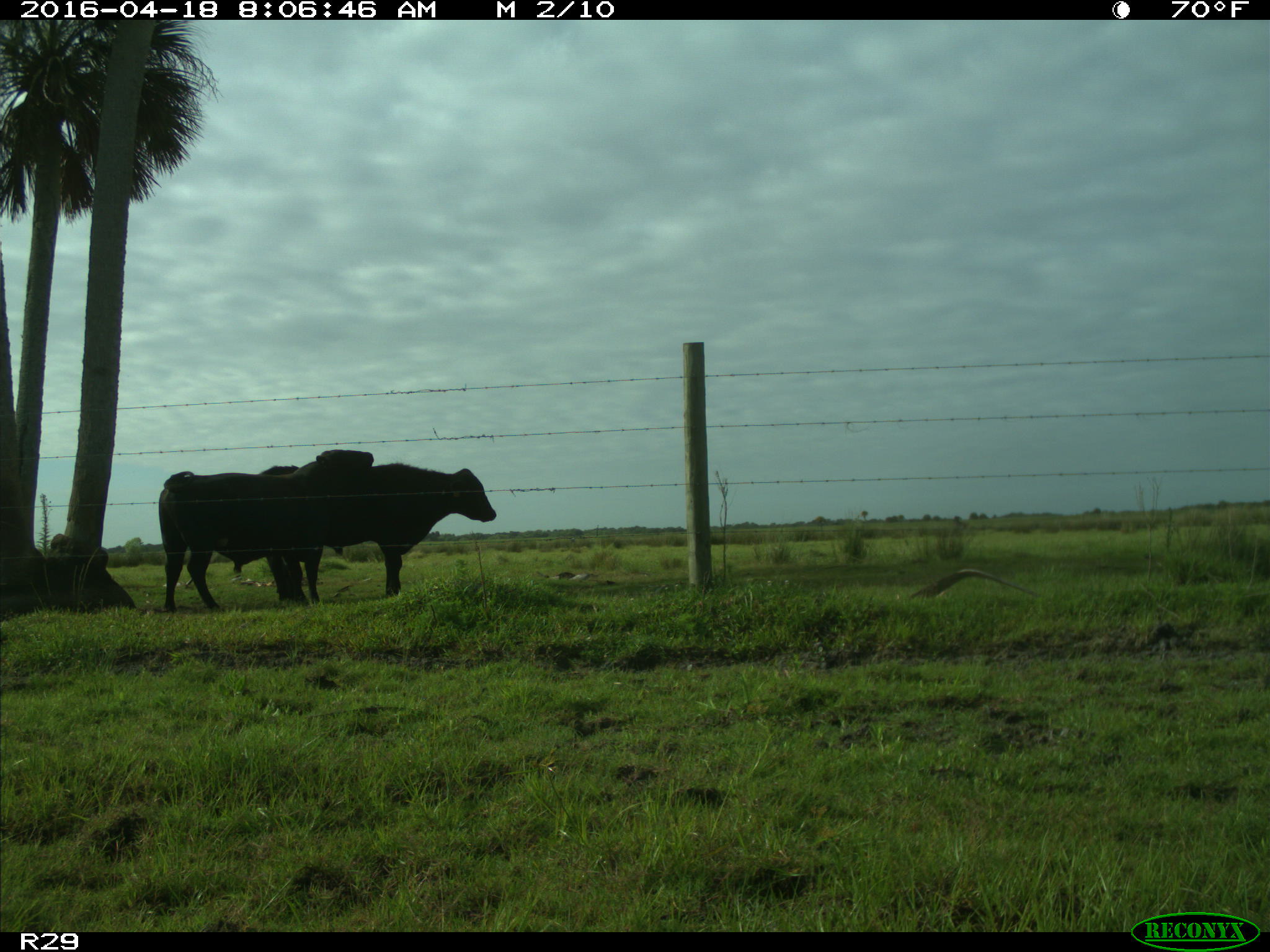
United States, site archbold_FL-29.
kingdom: Animalia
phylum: Chordata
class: Mammalia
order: Artiodactyla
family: Bovidae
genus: Bos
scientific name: Bos taurus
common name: domestic cow